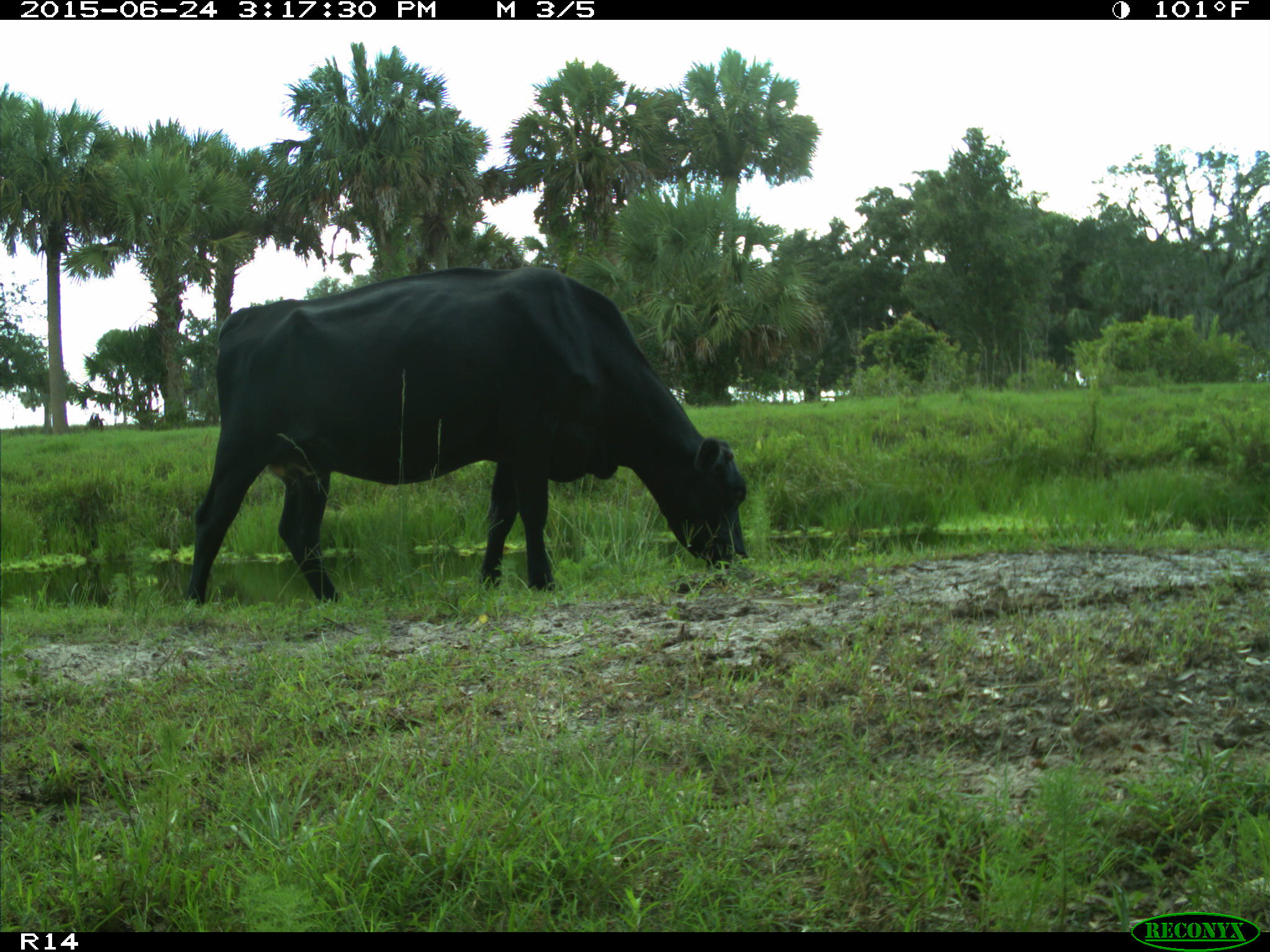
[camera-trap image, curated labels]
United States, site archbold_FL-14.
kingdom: Animalia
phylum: Chordata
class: Mammalia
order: Artiodactyla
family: Bovidae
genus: Bos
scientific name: Bos taurus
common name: domestic cow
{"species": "Bos taurus (domestic cow)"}